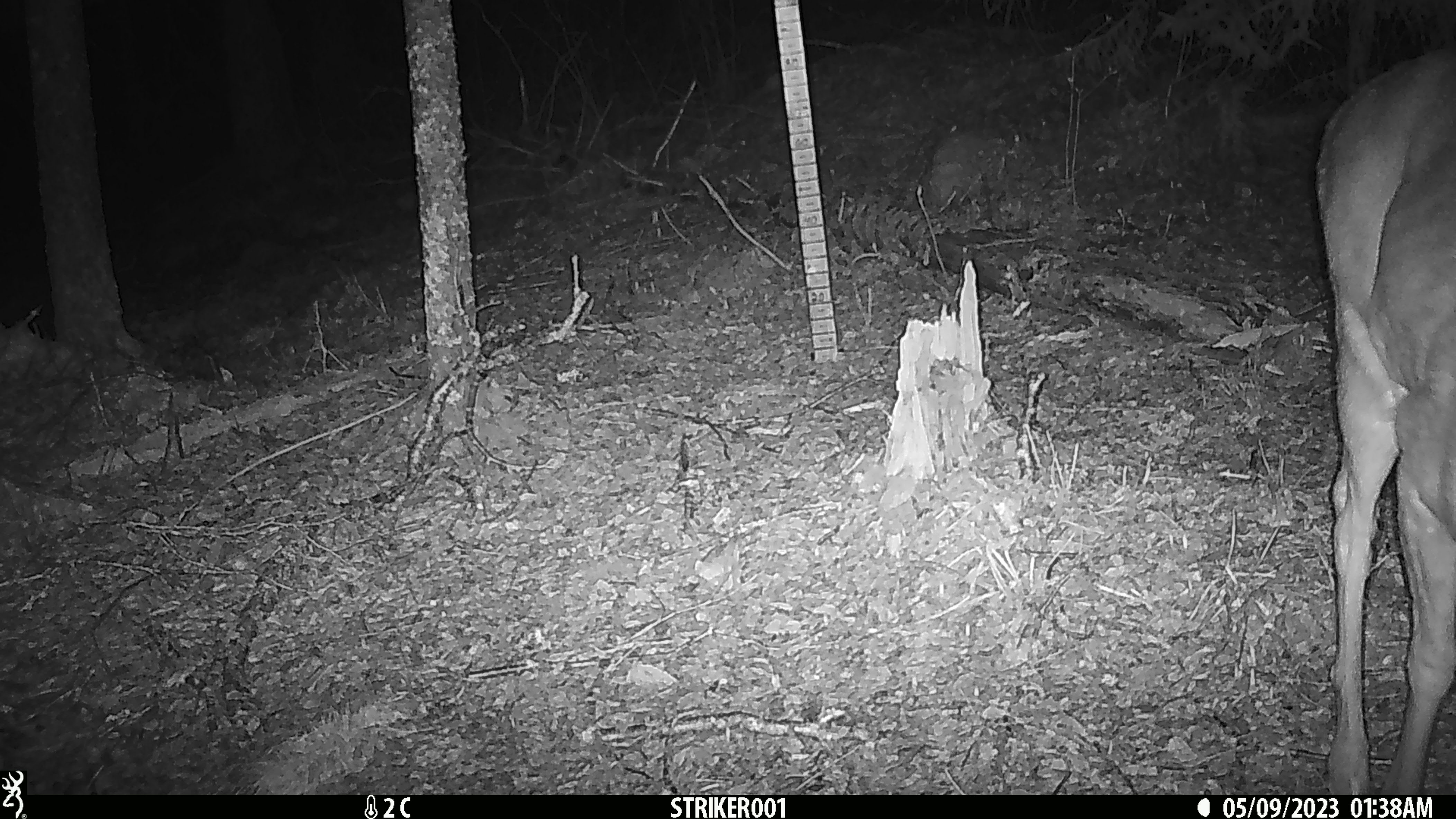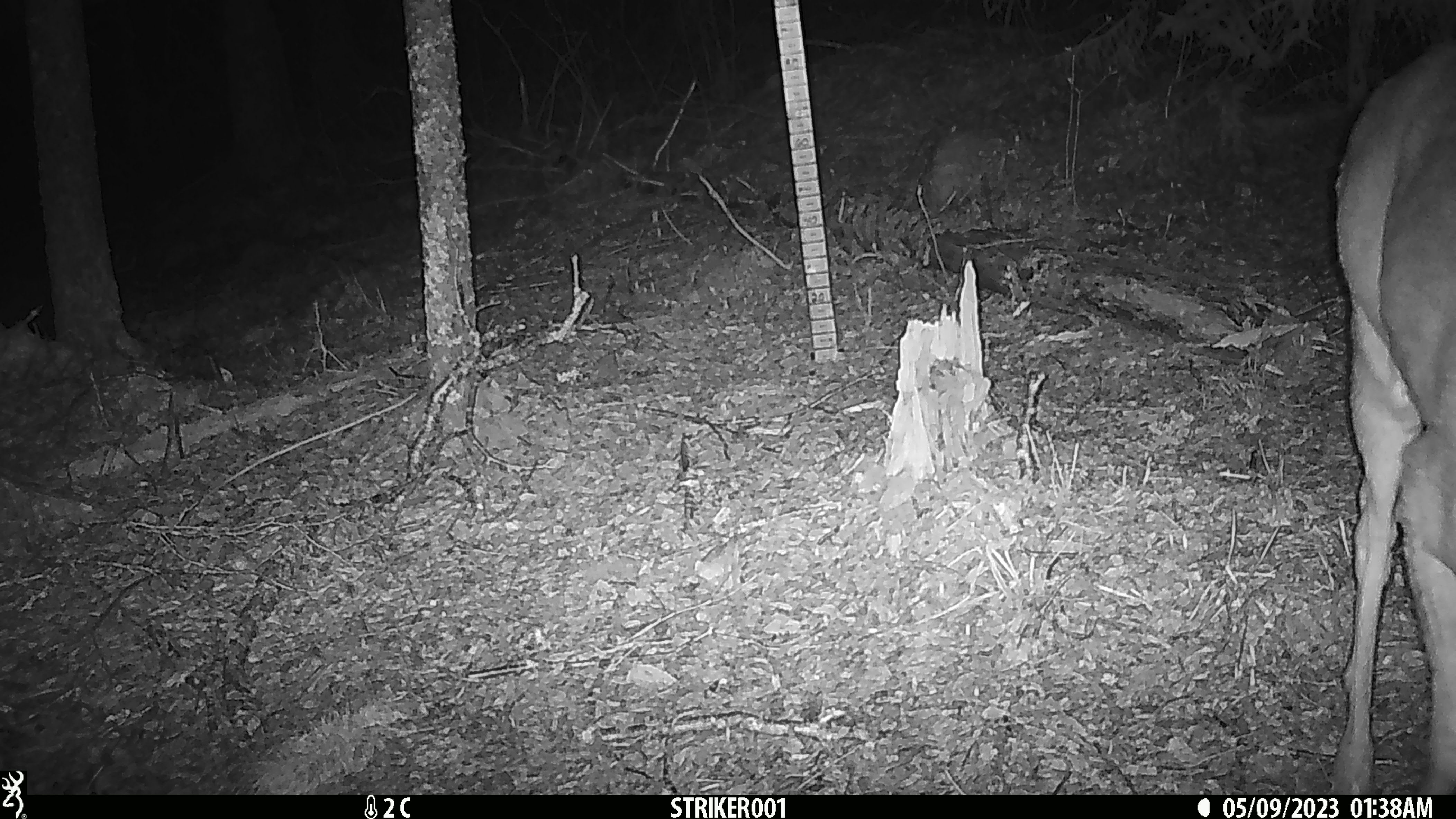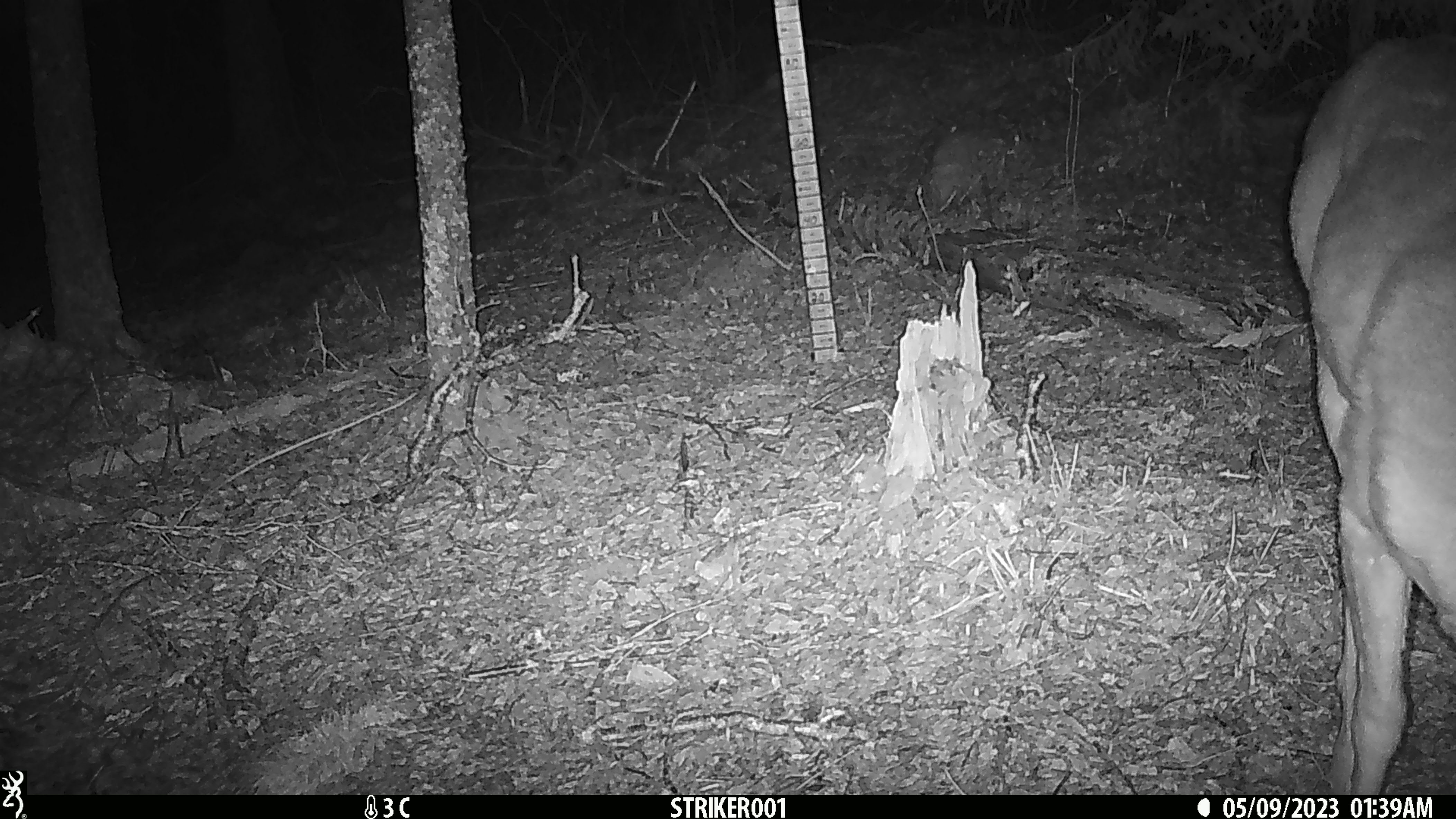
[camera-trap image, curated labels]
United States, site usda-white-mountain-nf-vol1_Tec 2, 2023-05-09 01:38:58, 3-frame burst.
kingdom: Animalia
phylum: Chordata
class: Mammalia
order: Artiodactyla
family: Cervidae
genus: Odocoileus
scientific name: Odocoileus virginianus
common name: white-tailed deer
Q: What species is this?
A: White-tailed deer (Odocoileus virginianus).